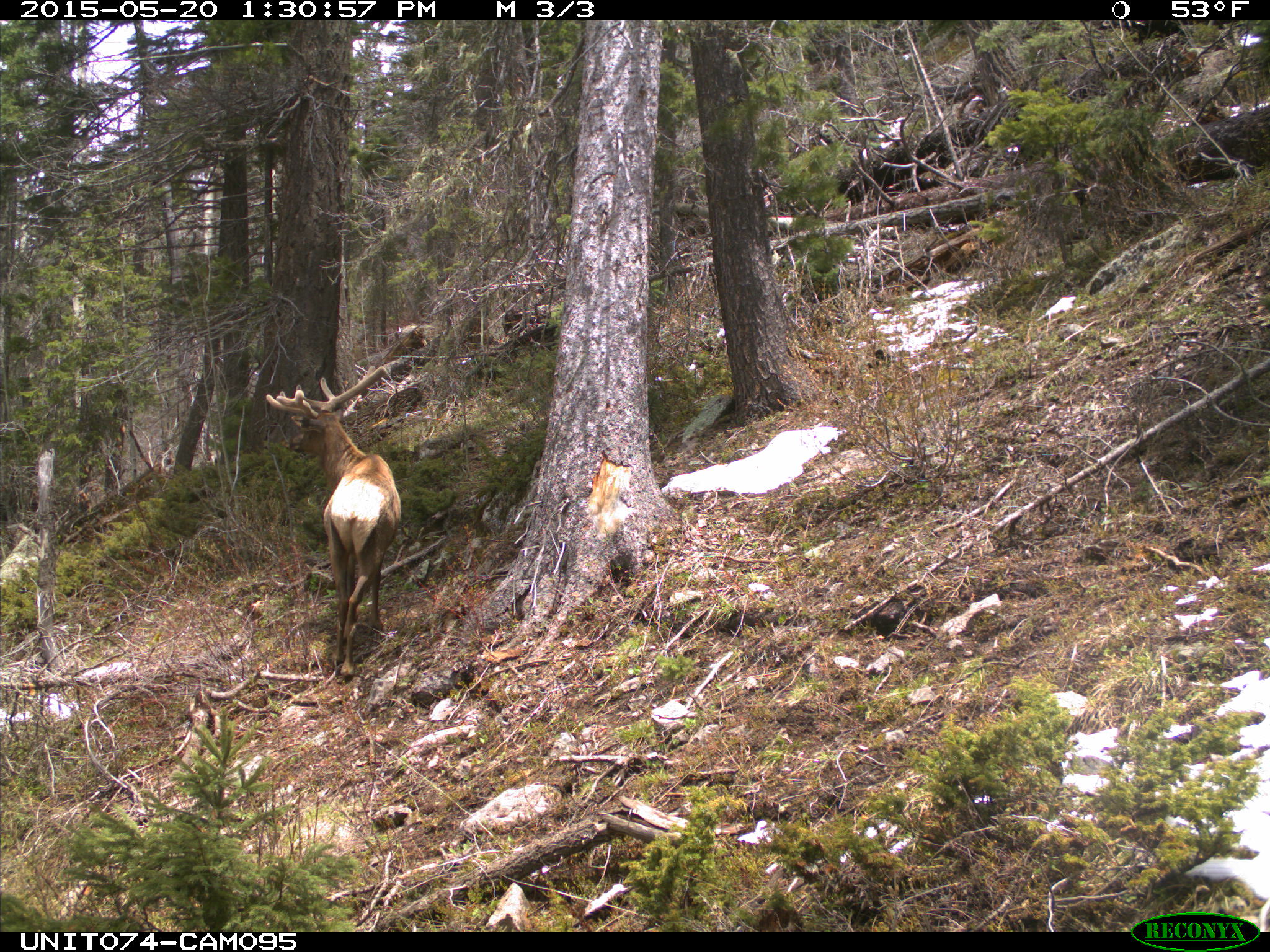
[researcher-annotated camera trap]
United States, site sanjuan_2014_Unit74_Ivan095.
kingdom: Animalia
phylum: Chordata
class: Mammalia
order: Artiodactyla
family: Cervidae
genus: Cervus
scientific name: Cervus elaphus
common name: red deer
Cervus elaphus (red deer).